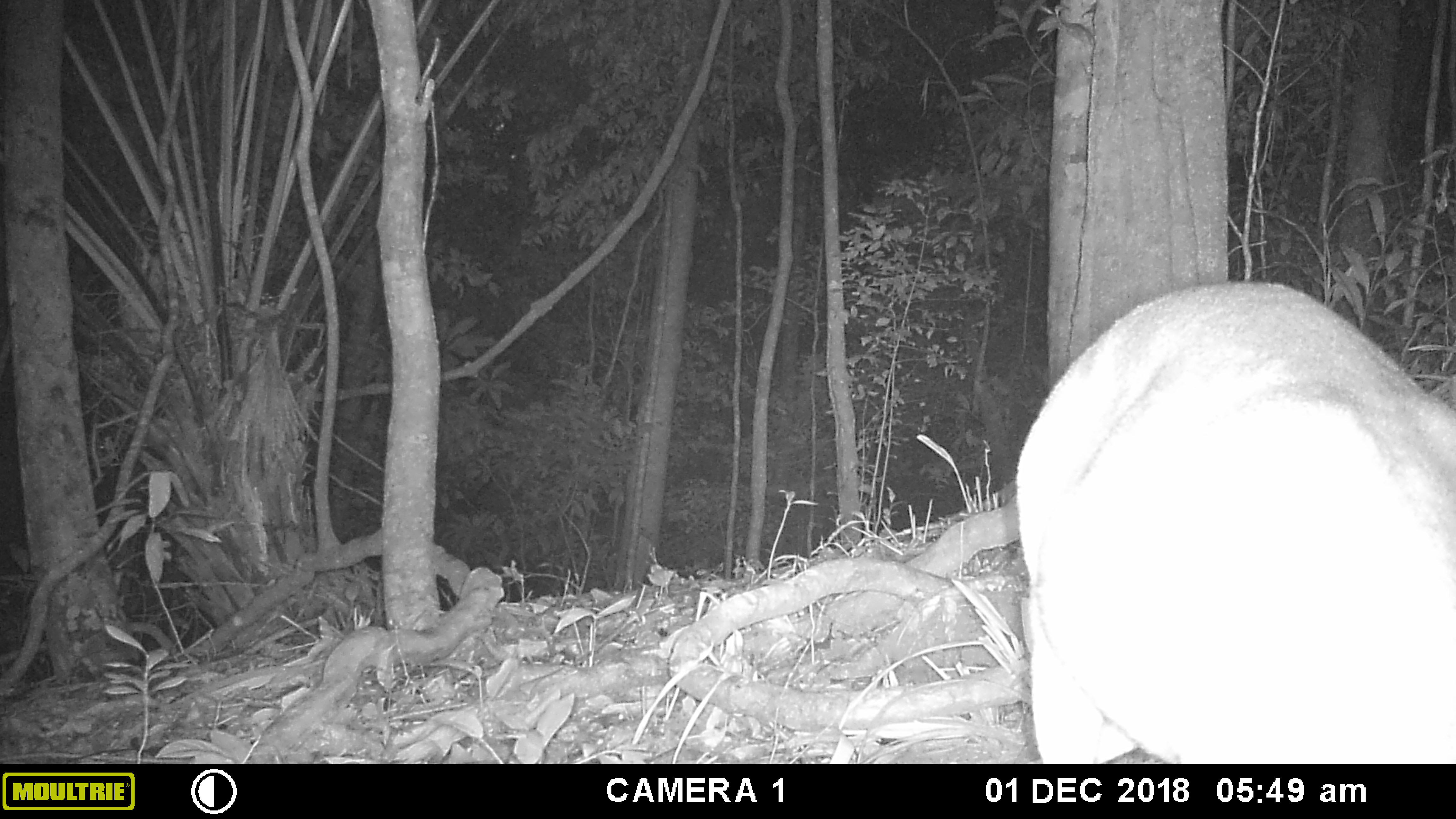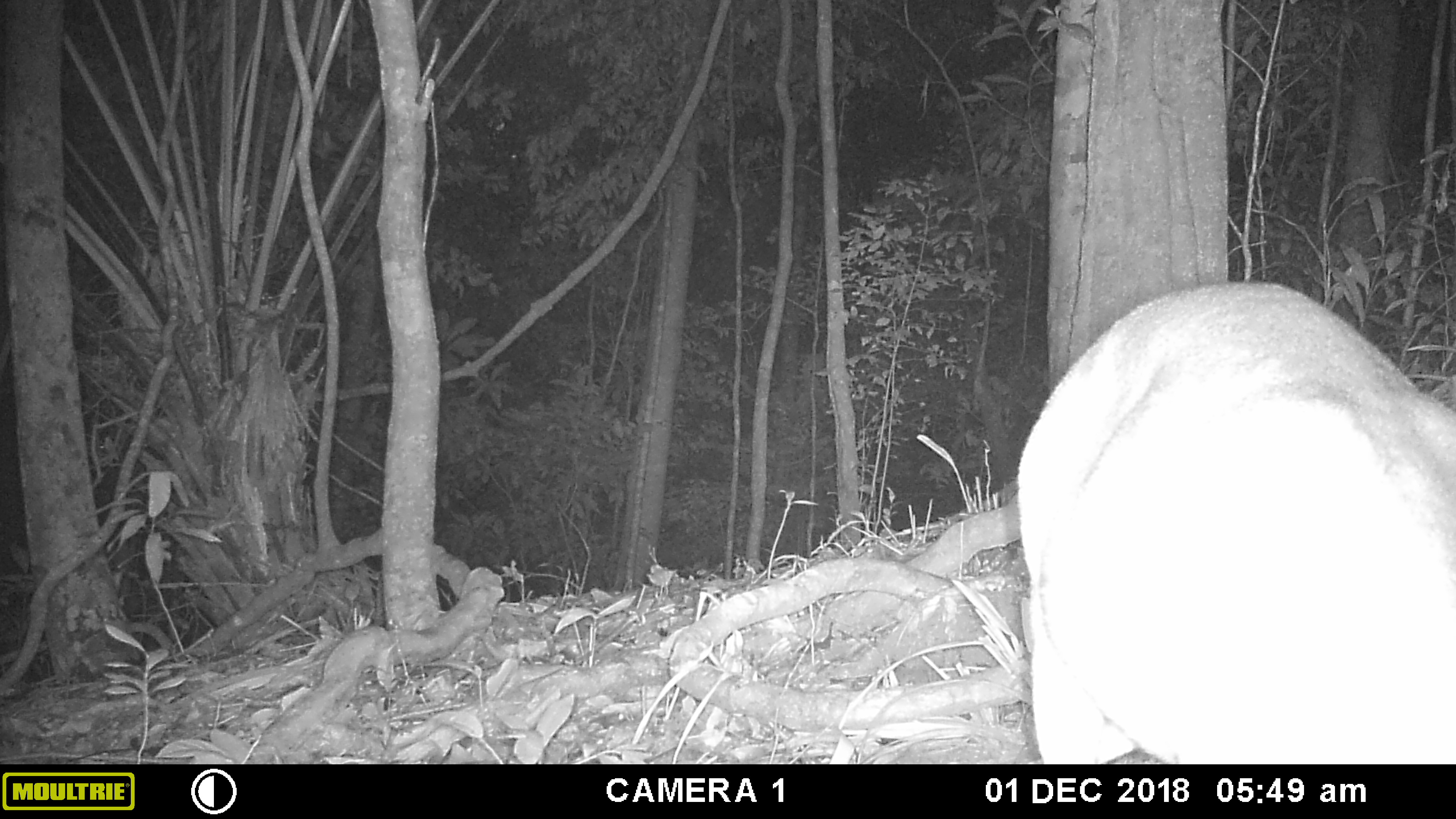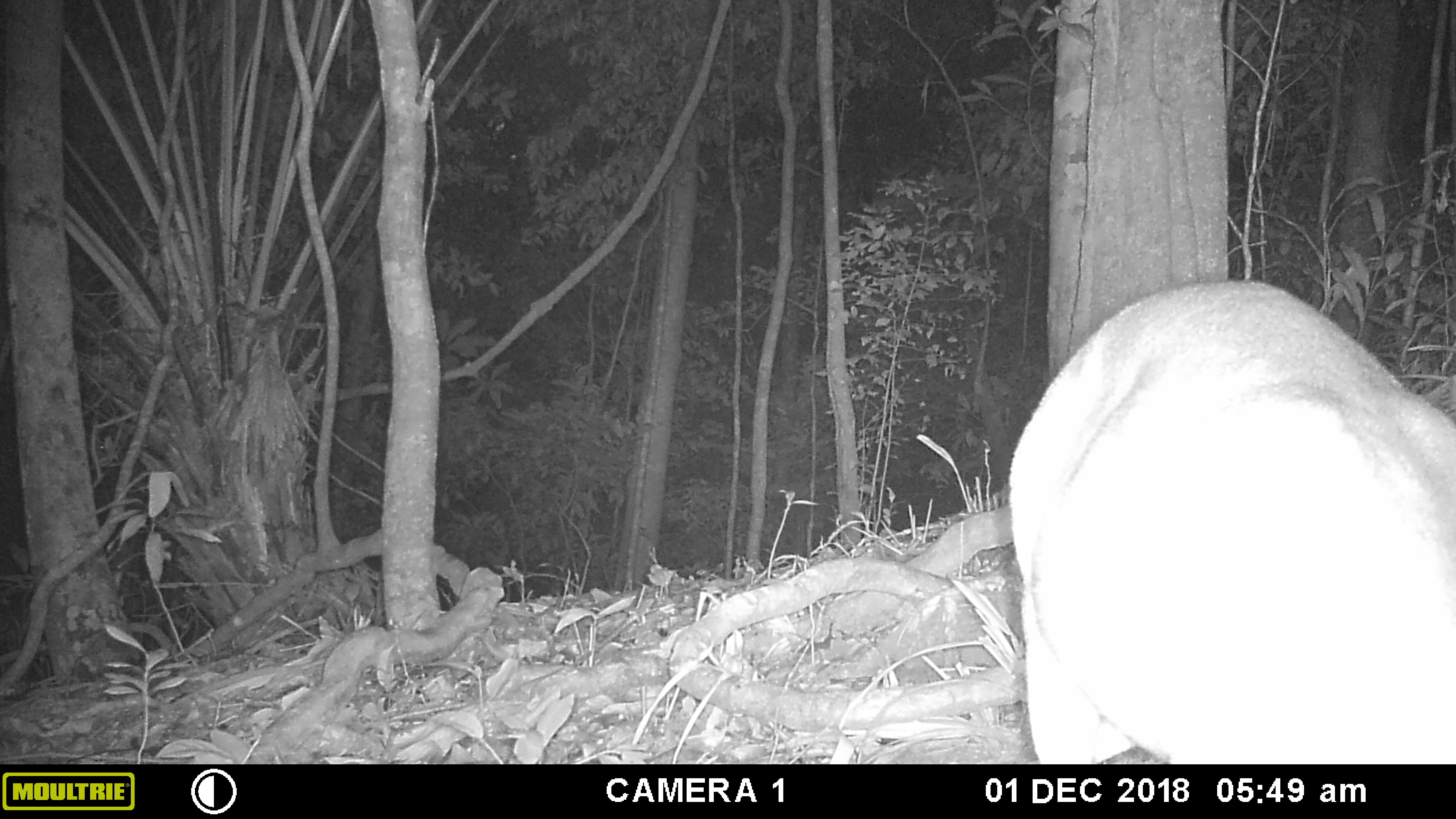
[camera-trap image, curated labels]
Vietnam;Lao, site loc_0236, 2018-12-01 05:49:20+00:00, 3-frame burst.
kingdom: Animalia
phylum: Chordata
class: Mammalia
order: Artiodactyla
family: Cervidae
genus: Muntiacus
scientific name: Muntiacus vuquangensis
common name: large-antlered muntjac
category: large antlered muntjac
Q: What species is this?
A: Large antlered muntjac (large-antlered muntjac) (Muntiacus vuquangensis).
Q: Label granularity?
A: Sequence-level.